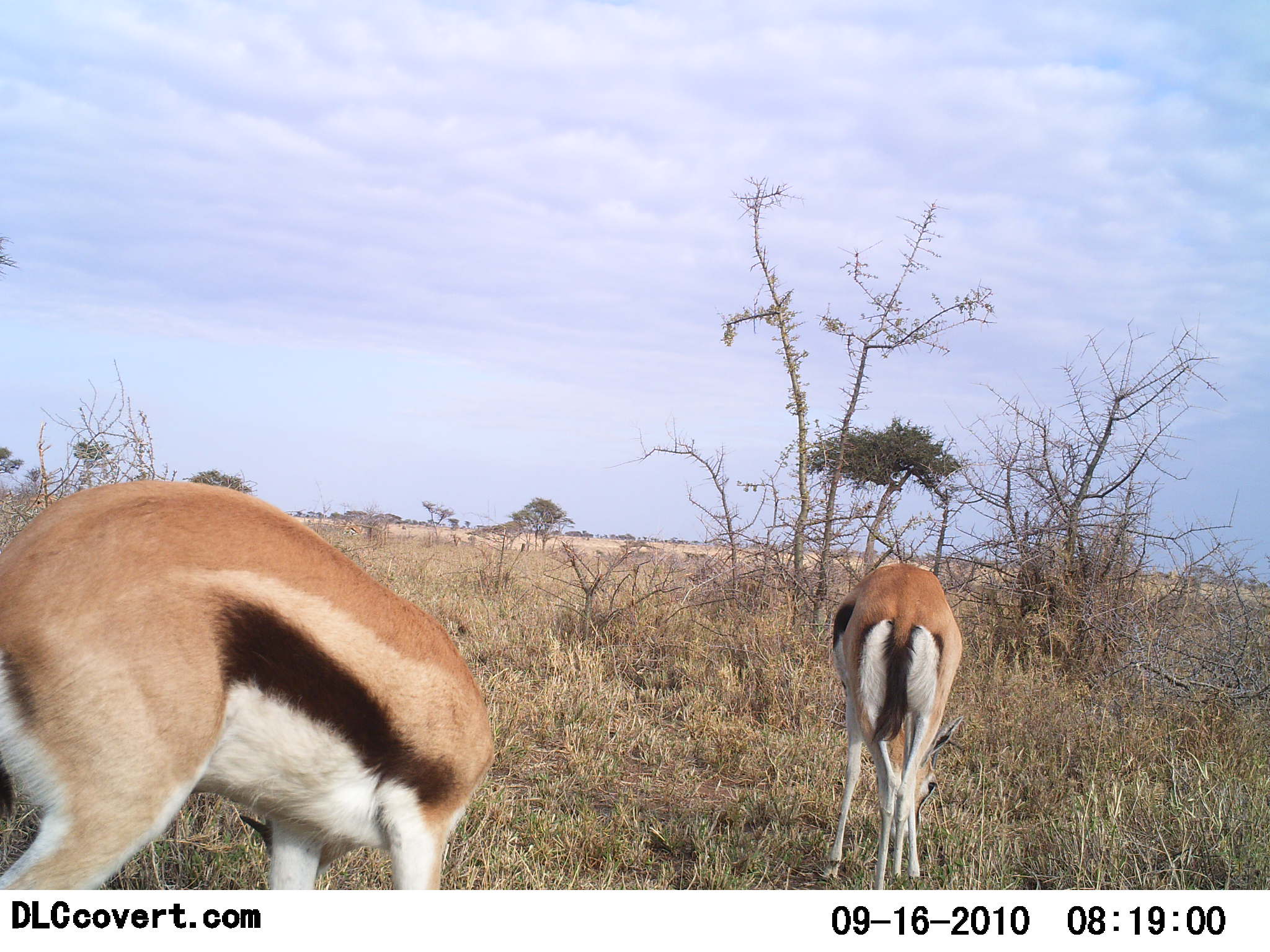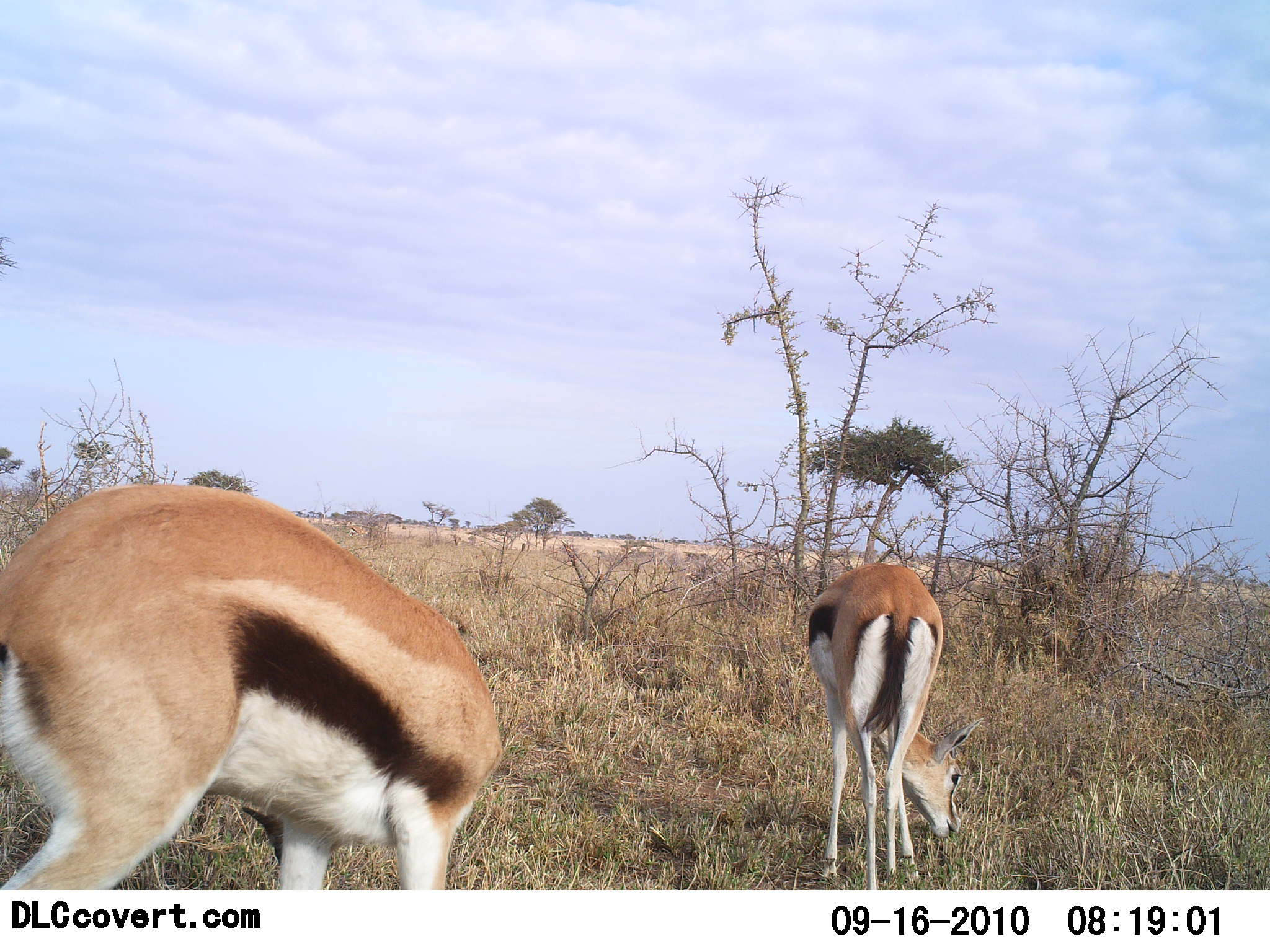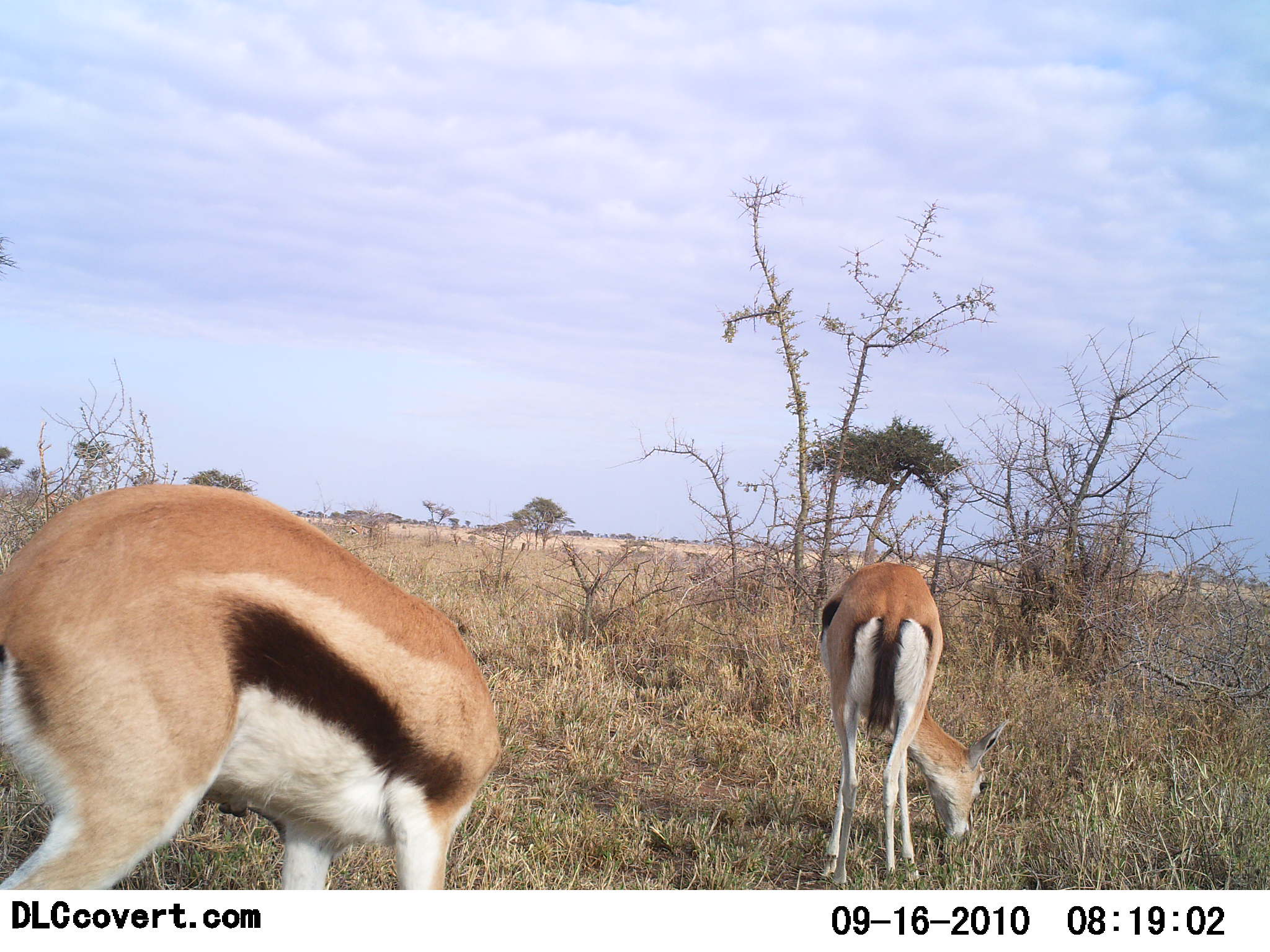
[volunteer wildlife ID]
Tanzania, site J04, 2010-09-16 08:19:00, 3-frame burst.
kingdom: Animalia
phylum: Chordata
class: Mammalia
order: Artiodactyla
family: Bovidae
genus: Eudorcas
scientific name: Eudorcas thomsonii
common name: thomson's gazelle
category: gazellethomsons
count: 2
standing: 13%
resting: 0%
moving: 0%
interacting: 0%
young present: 0%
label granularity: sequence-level